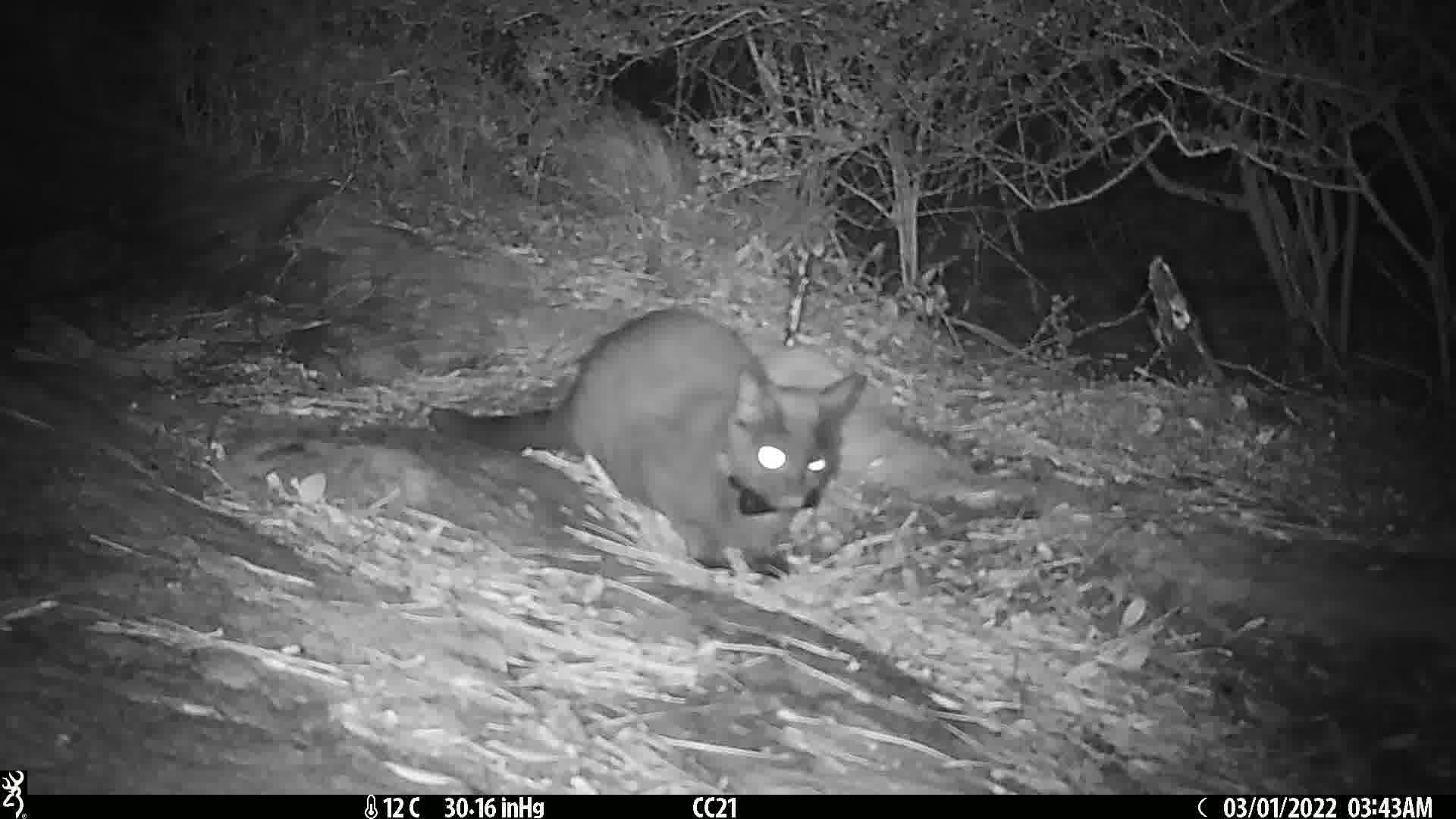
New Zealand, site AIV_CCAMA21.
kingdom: Animalia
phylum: Chordata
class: Mammalia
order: Carnivora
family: Felidae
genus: Felis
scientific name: Felis catus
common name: domestic cat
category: cat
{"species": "cat (domestic cat) (Felis catus)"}